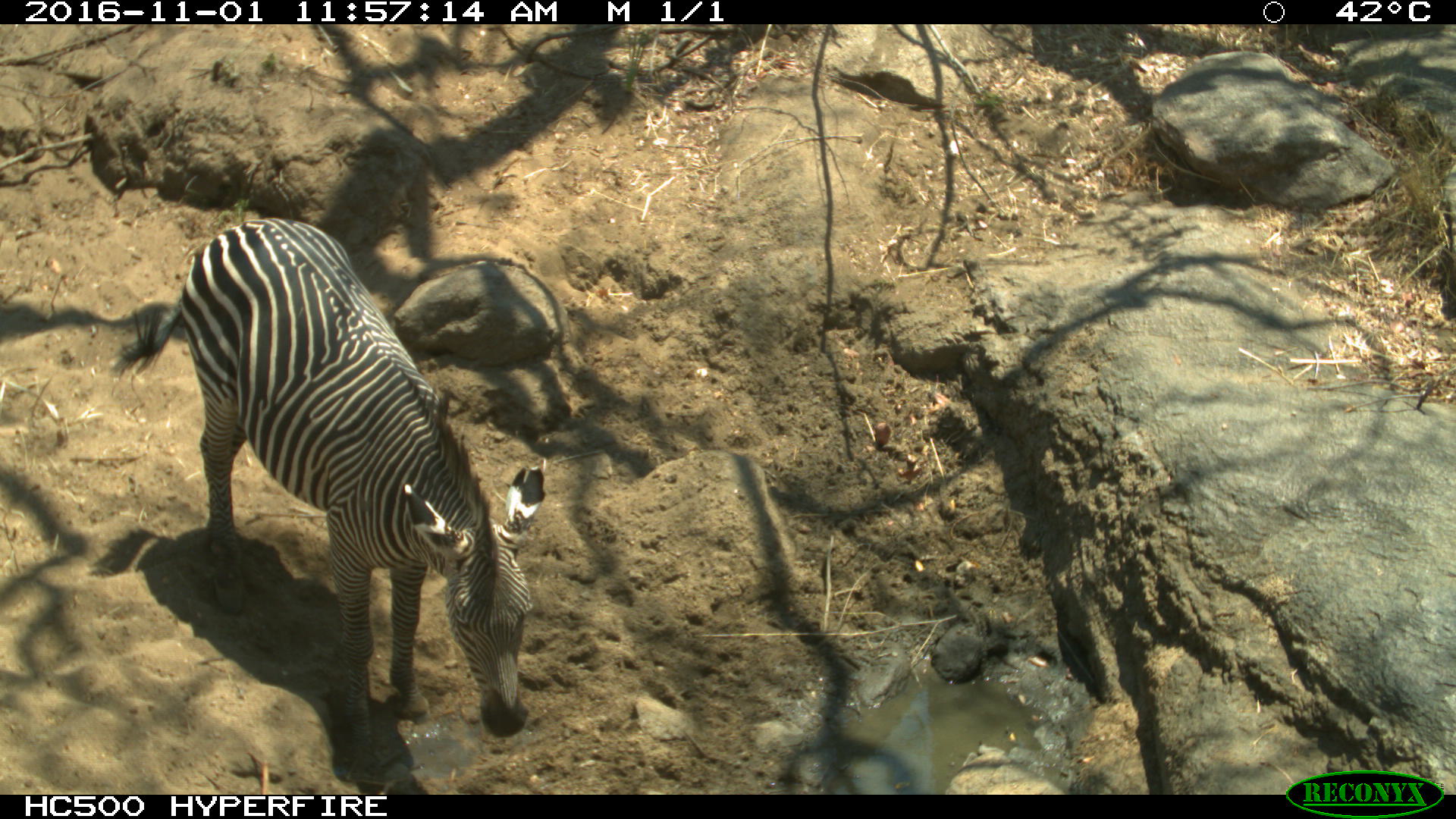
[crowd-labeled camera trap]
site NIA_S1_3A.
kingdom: Animalia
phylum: Chordata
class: Mammalia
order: Perissodactyla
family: Equidae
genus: Equus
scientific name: Equus quagga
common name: plains zebra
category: zebraplains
Zebraplains (plains zebra) (Equus quagga), count 1. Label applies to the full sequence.